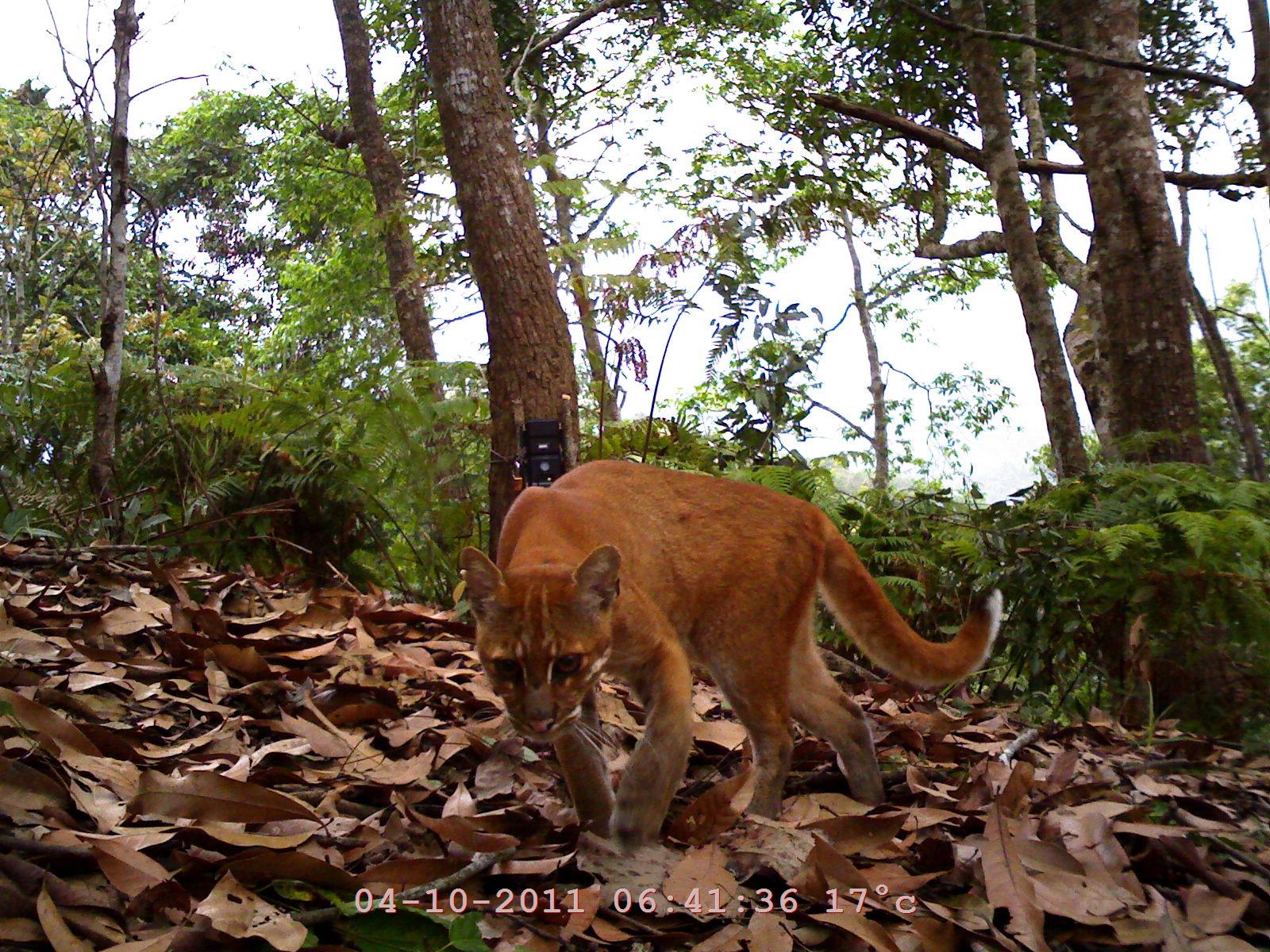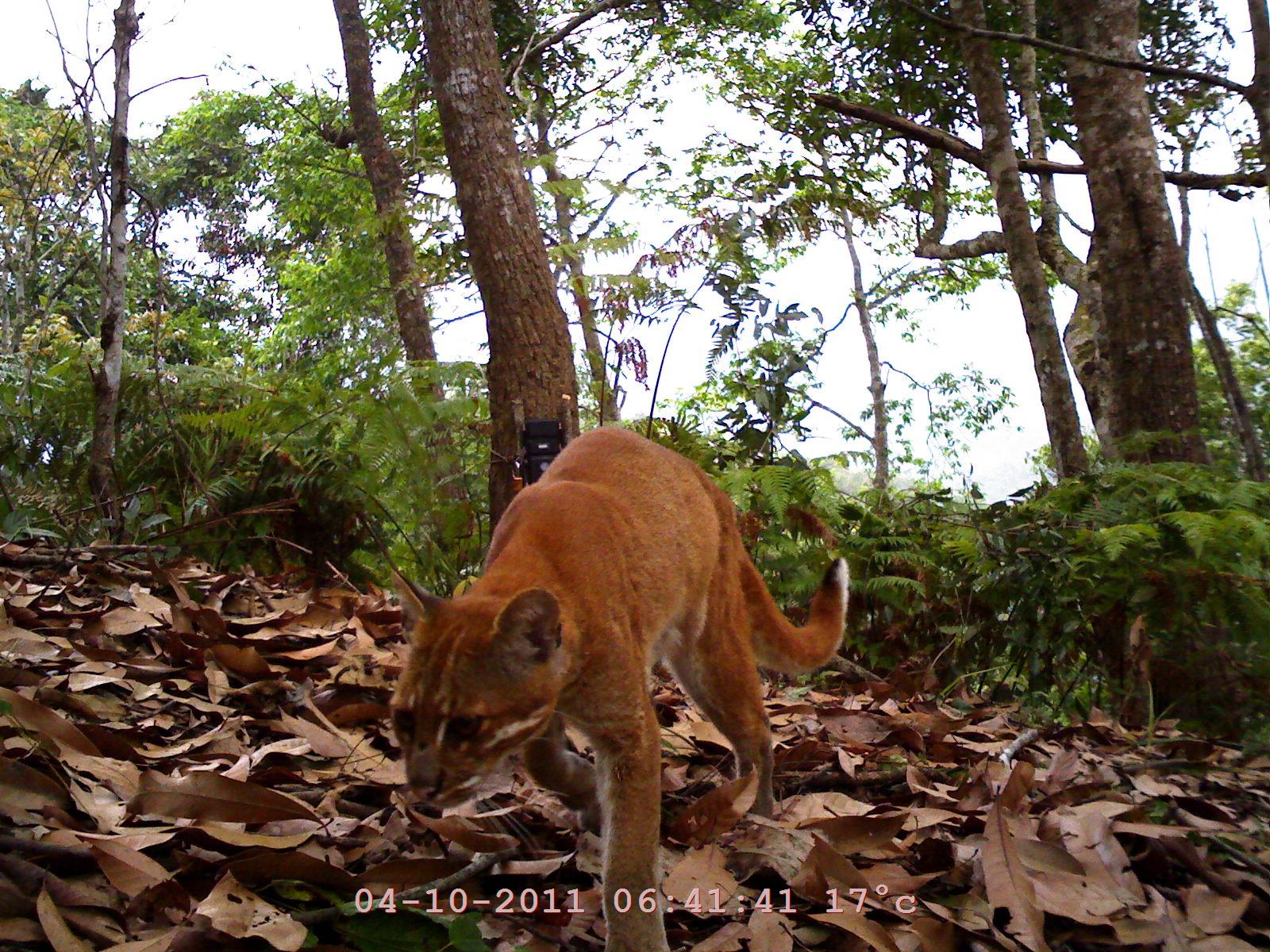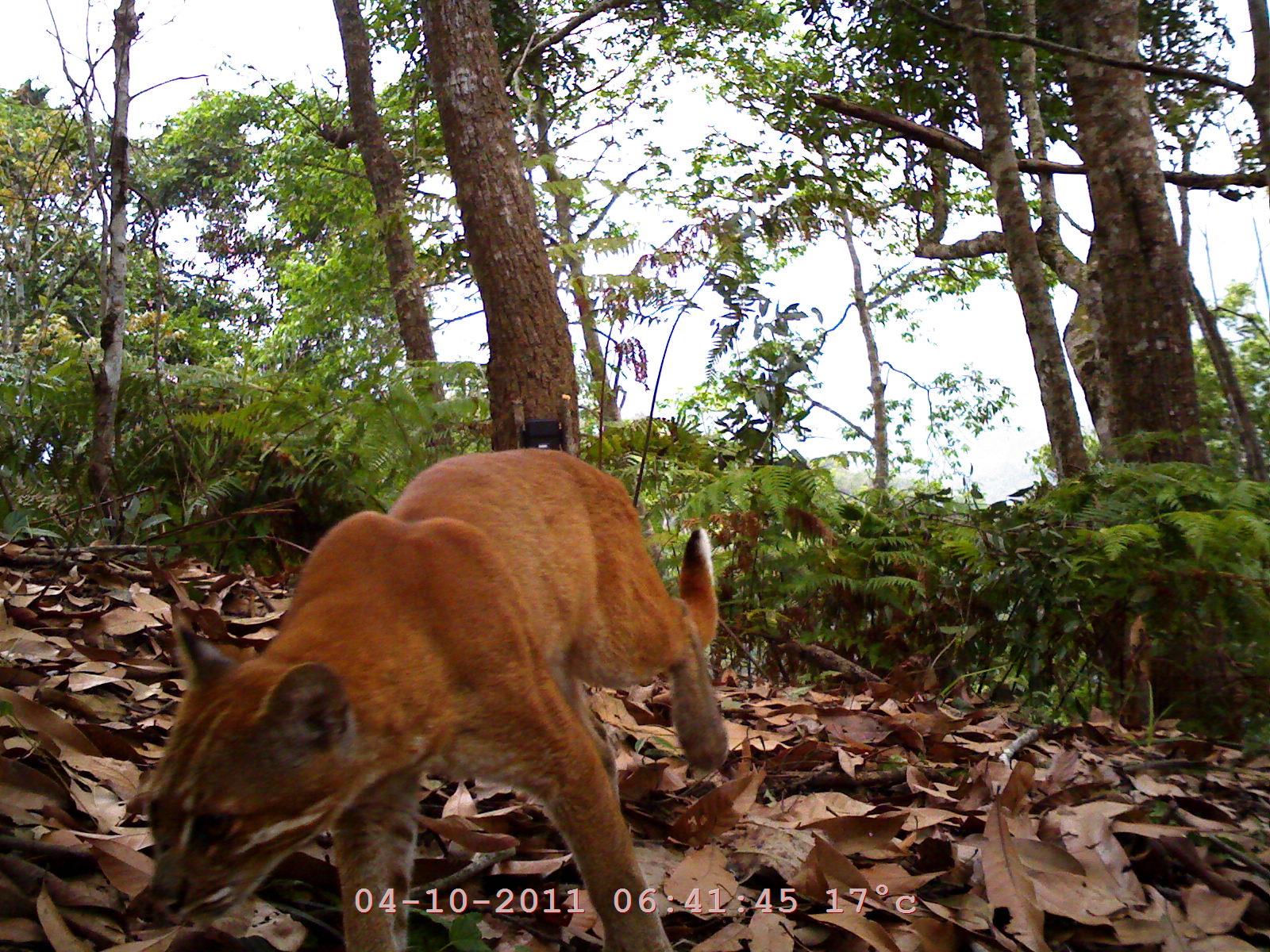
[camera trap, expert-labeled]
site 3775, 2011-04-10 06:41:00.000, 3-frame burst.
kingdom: Animalia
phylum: Chordata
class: Mammalia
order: Carnivora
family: Felidae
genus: Catopuma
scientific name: Catopuma temminckii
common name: asian golden cat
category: pardofelis temminckii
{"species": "pardofelis temminckii (asian golden cat) (Catopuma temminckii)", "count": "1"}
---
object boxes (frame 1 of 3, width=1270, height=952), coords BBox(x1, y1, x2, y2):
pardofelis temminckii: BBox(456, 459, 1004, 861)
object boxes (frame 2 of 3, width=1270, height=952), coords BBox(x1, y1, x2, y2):
pardofelis temminckii: BBox(378, 424, 850, 951)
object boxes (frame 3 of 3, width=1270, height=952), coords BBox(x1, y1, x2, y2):
pardofelis temminckii: BBox(136, 448, 740, 952)